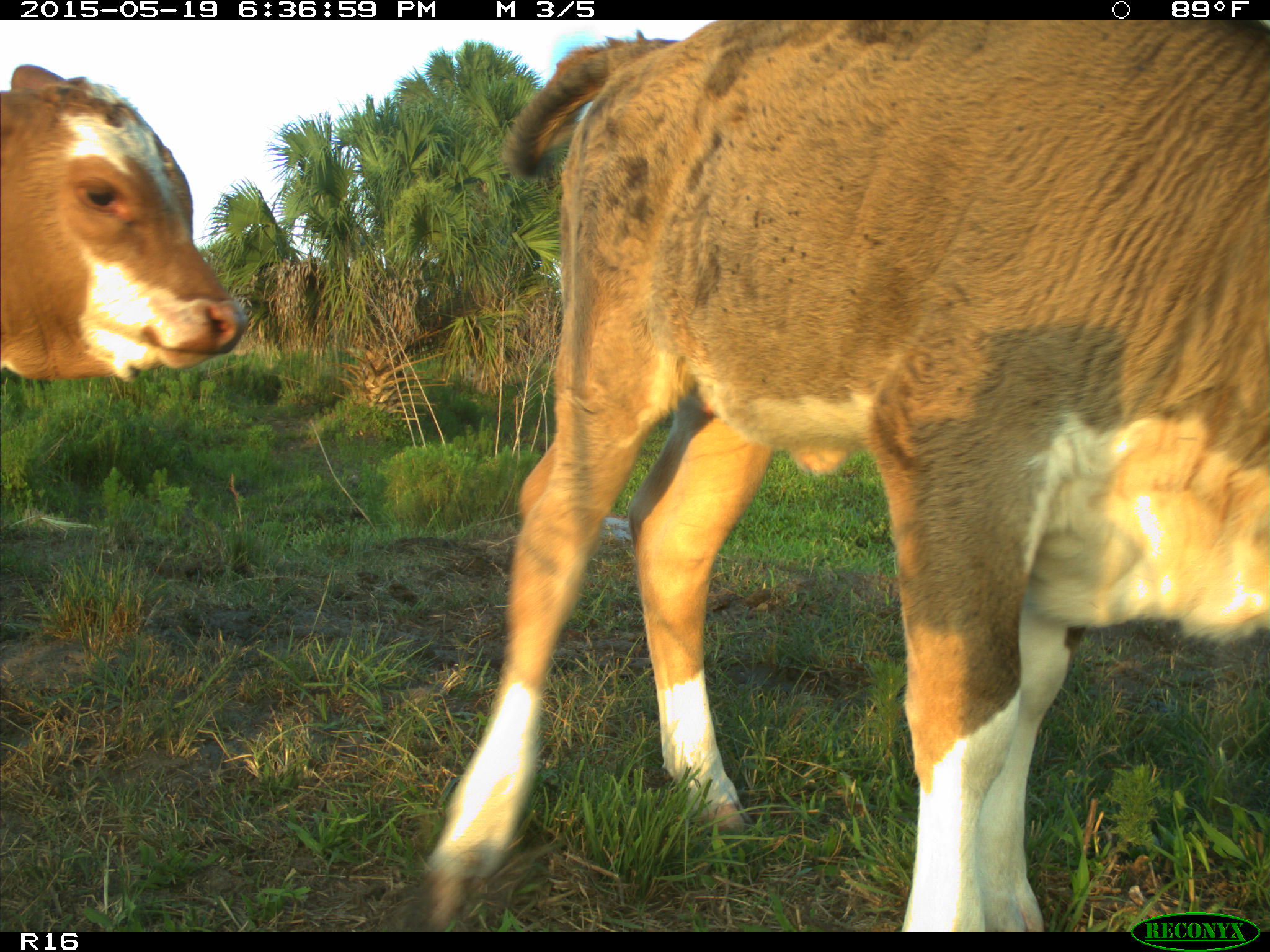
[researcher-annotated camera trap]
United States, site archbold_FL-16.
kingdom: Animalia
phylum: Chordata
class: Mammalia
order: Artiodactyla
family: Bovidae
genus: Bos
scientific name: Bos taurus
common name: domestic cow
Bos taurus (domestic cow).